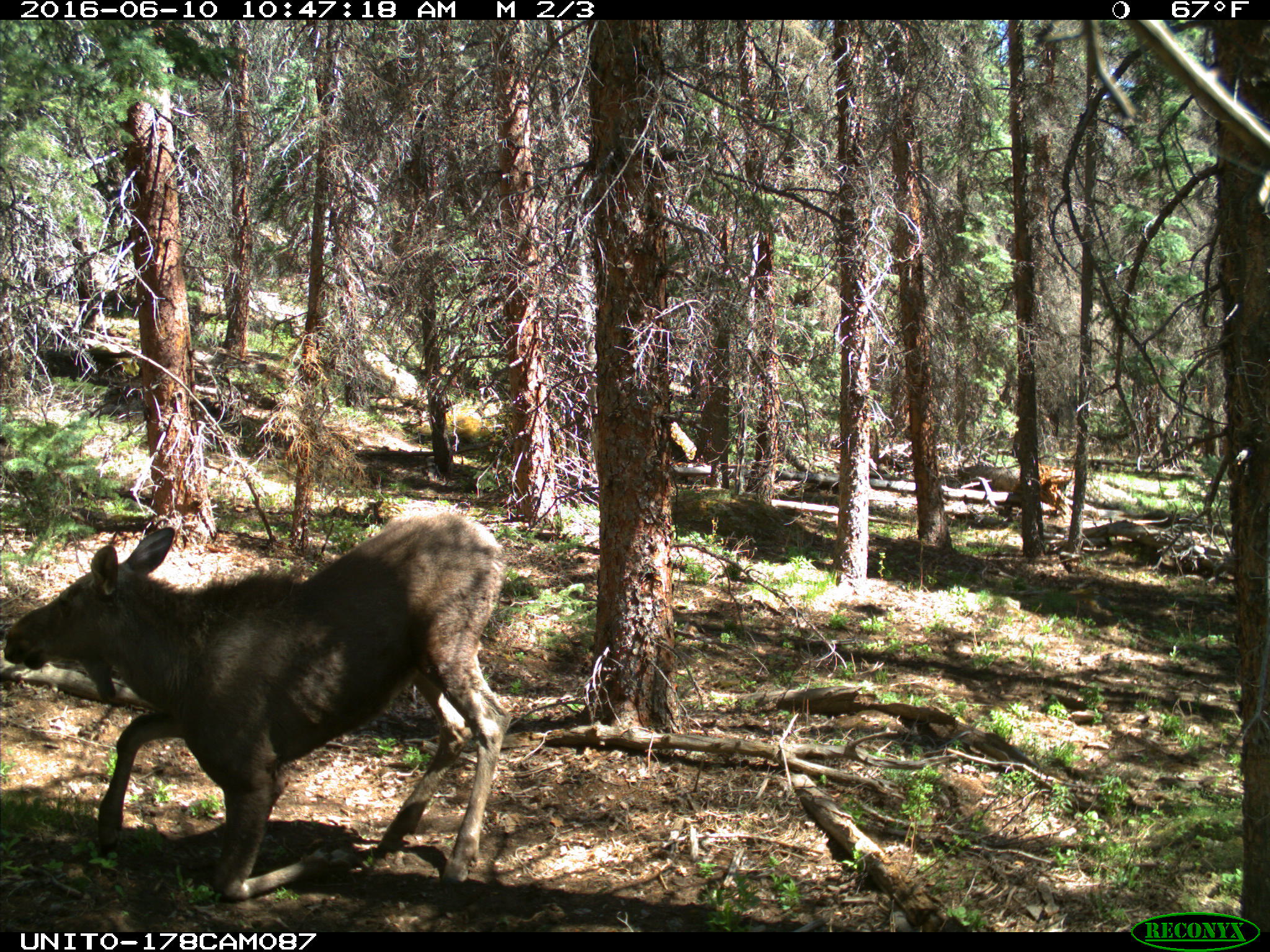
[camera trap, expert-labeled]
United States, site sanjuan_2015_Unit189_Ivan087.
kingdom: Animalia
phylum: Chordata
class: Mammalia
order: Artiodactyla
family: Cervidae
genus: Alces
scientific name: Alces alces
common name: moose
Alces alces (moose).